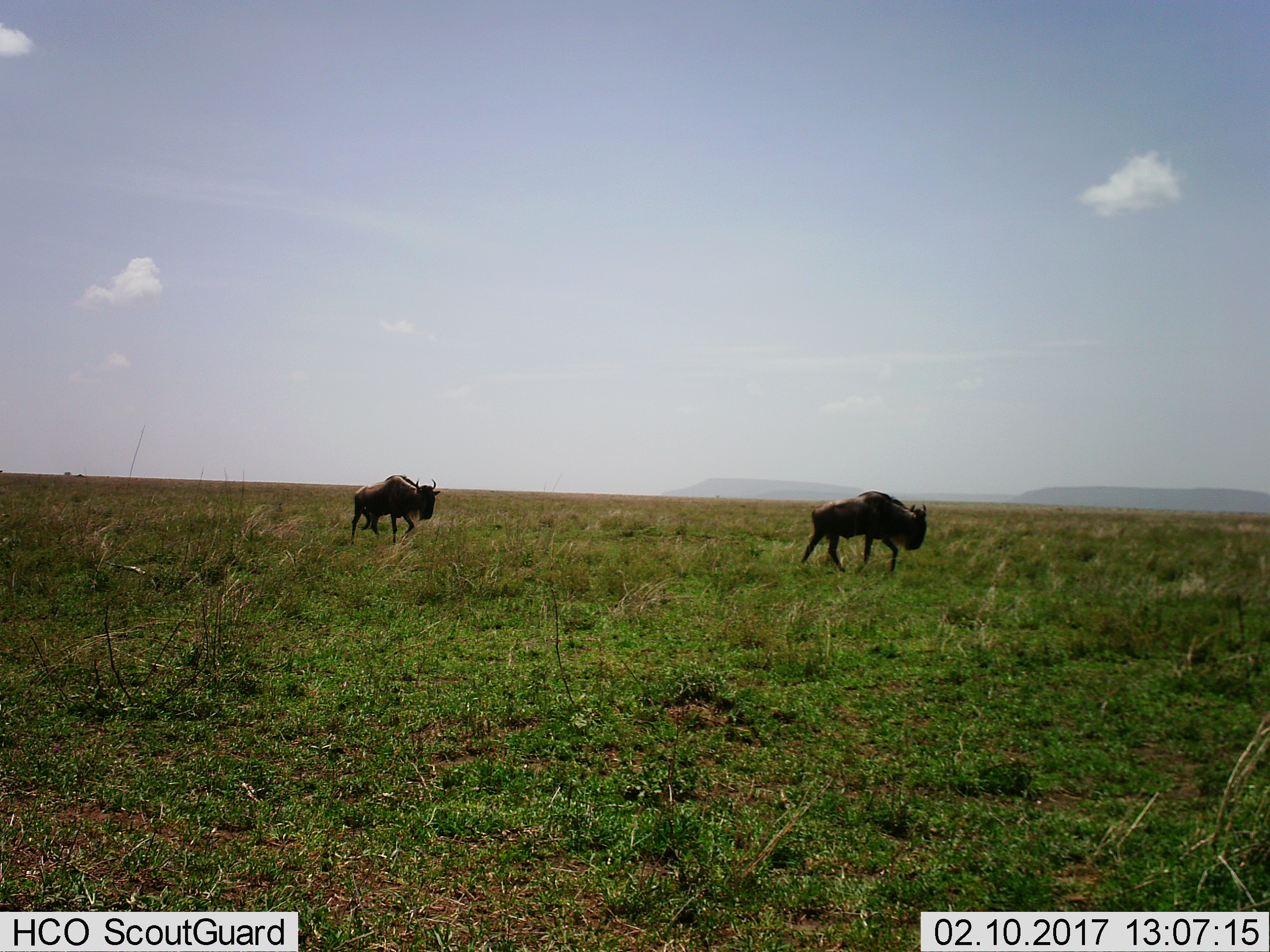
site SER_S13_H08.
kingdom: Animalia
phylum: Chordata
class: Mammalia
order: Artiodactyla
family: Bovidae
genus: Connochaetes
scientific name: Connochaetes taurinus taurinus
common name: blue wildebeest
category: wildebeestblue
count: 2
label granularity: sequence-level